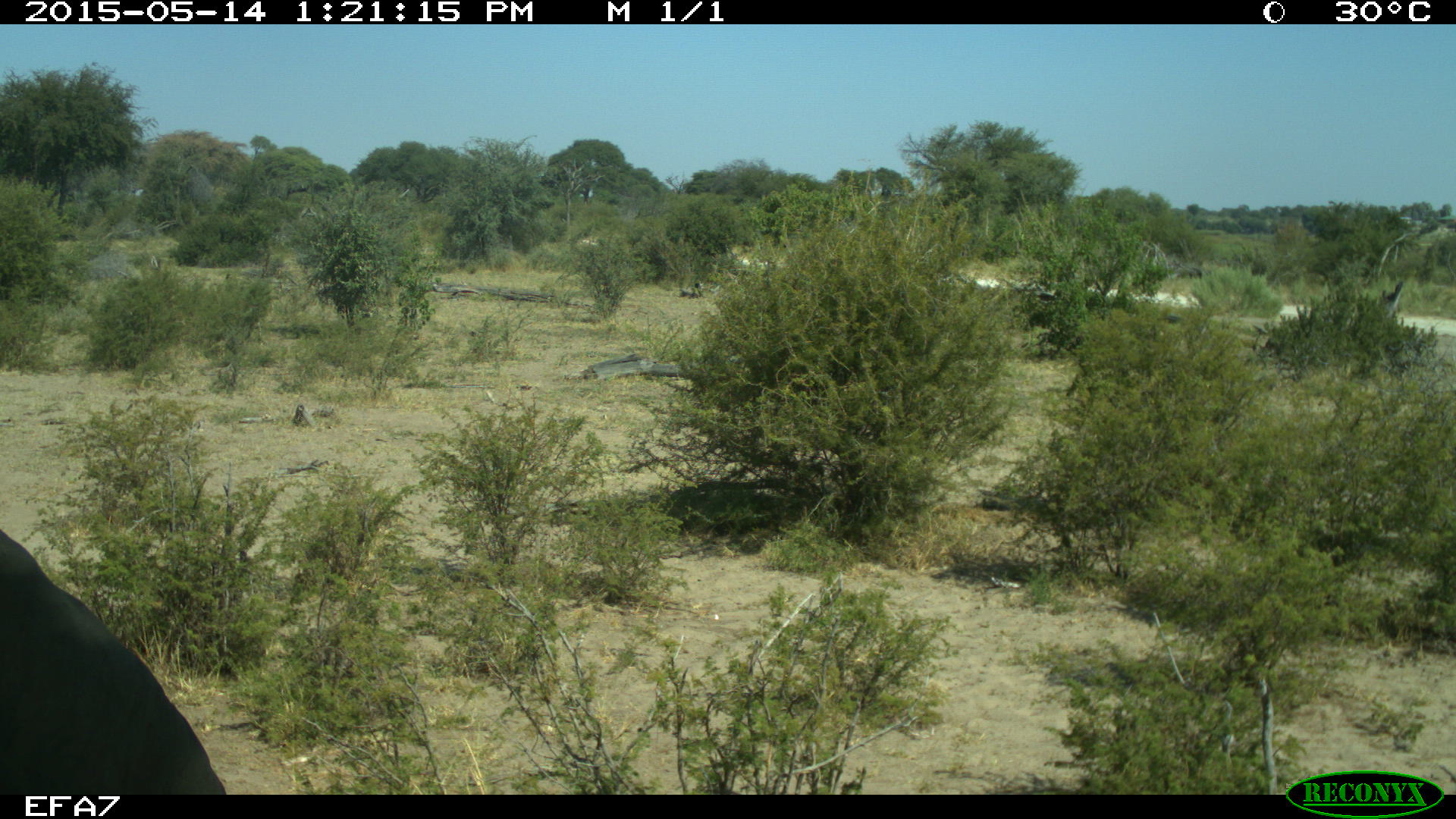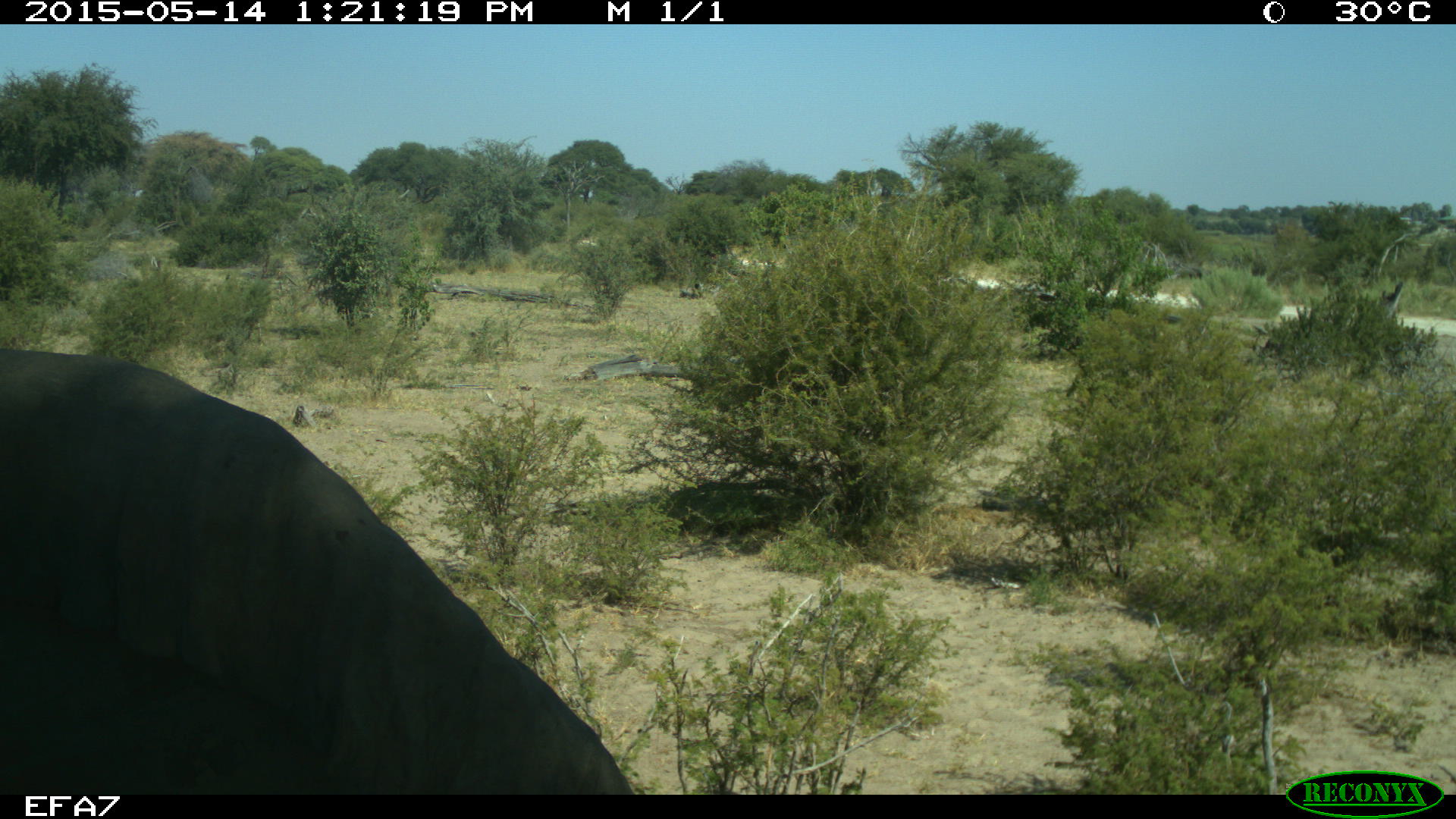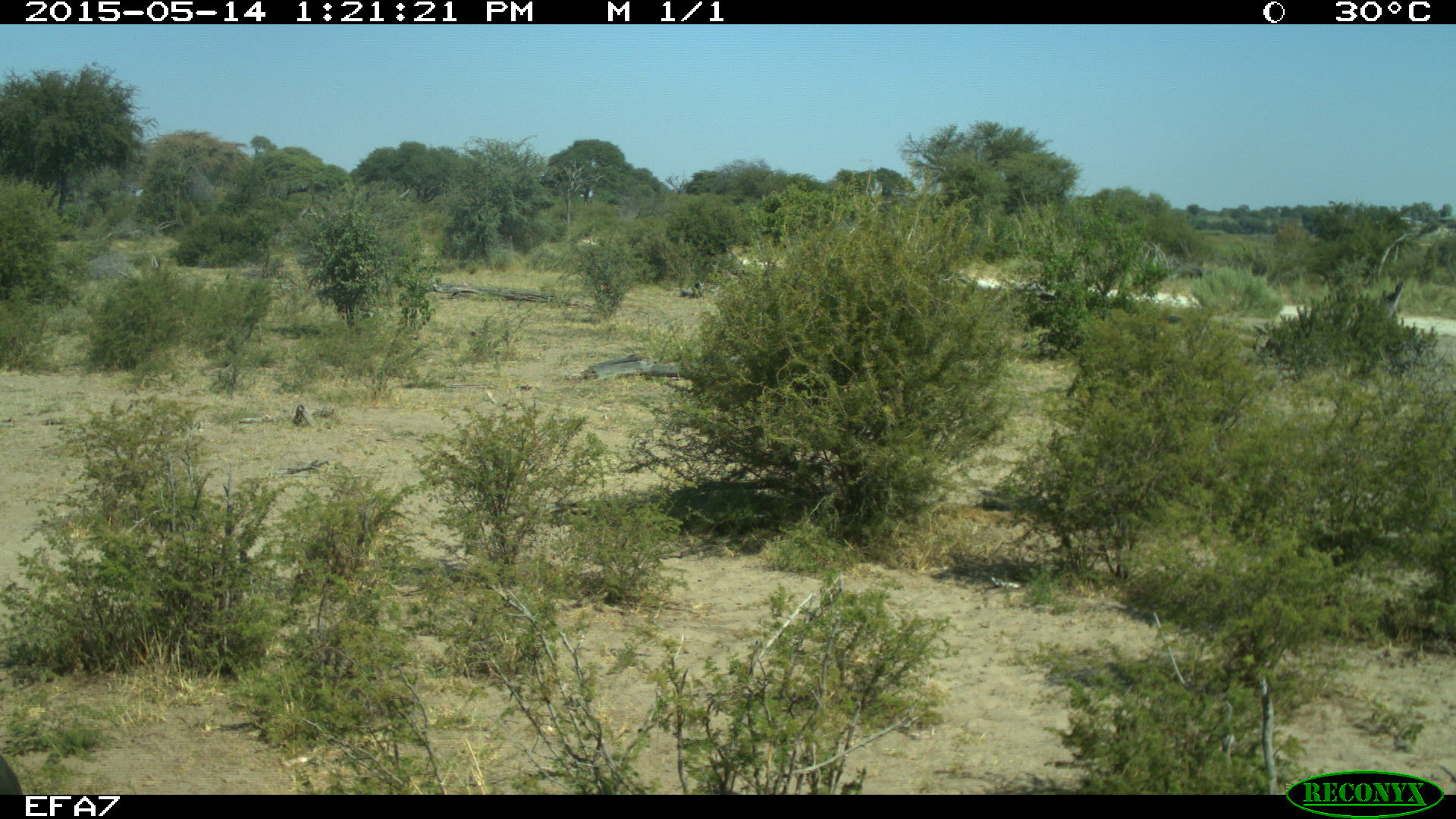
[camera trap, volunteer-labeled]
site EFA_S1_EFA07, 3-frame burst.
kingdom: Animalia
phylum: Chordata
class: Mammalia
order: Proboscidea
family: Elephantidae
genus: Loxodonta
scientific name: Loxodonta africana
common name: african bush elephant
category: elephant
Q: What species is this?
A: Elephant (african bush elephant) (Loxodonta africana).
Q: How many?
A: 1.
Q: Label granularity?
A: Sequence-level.